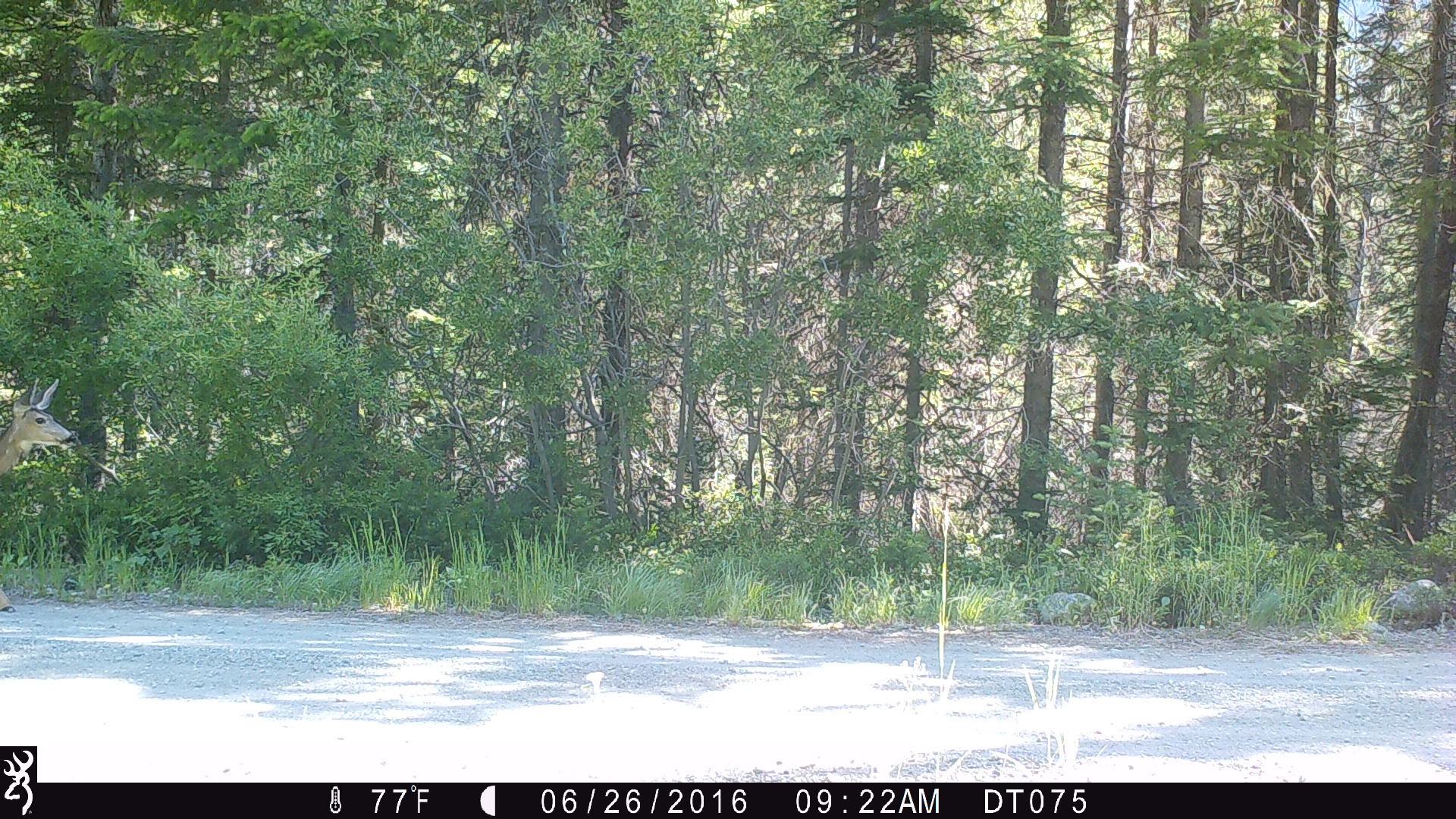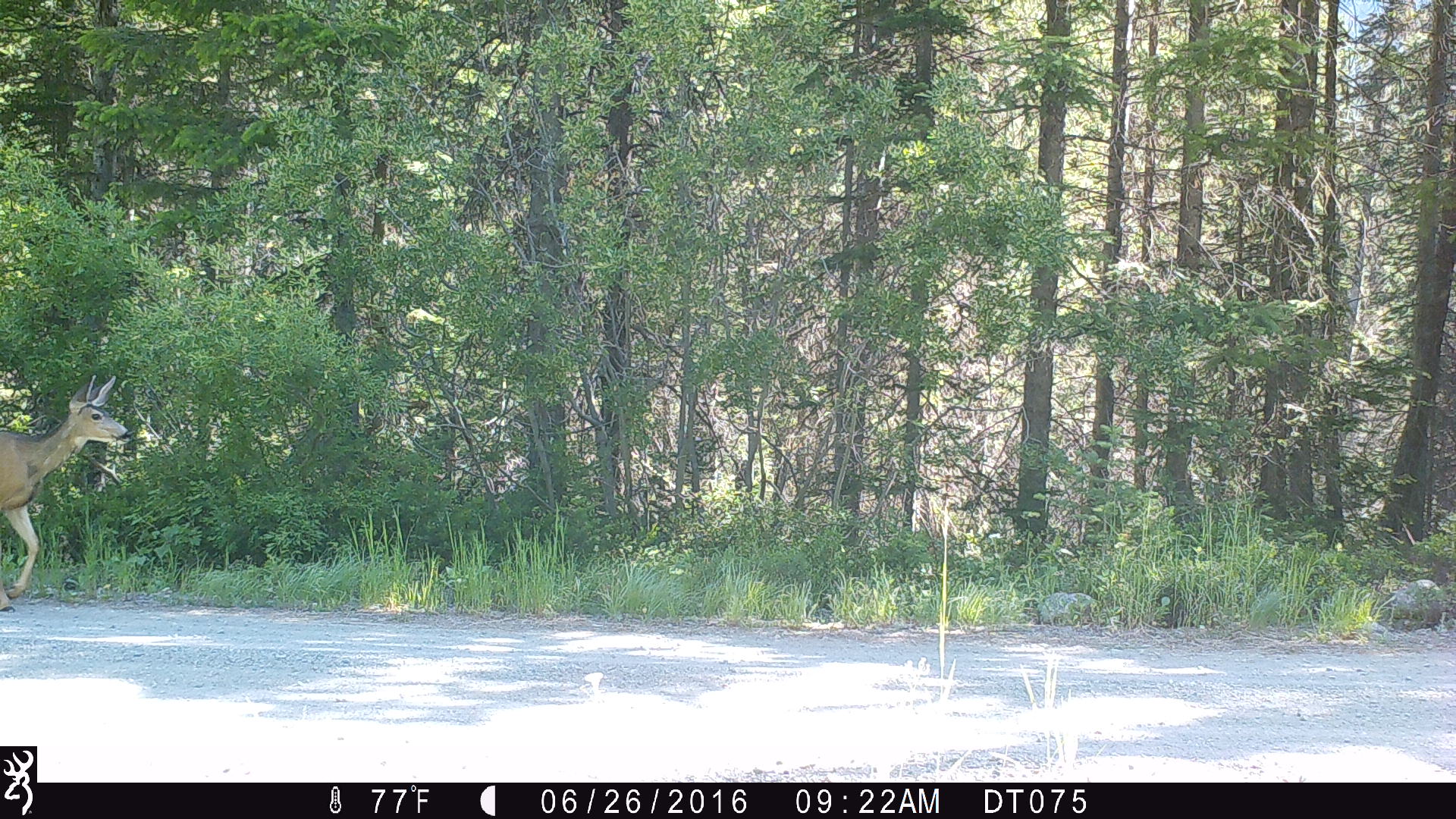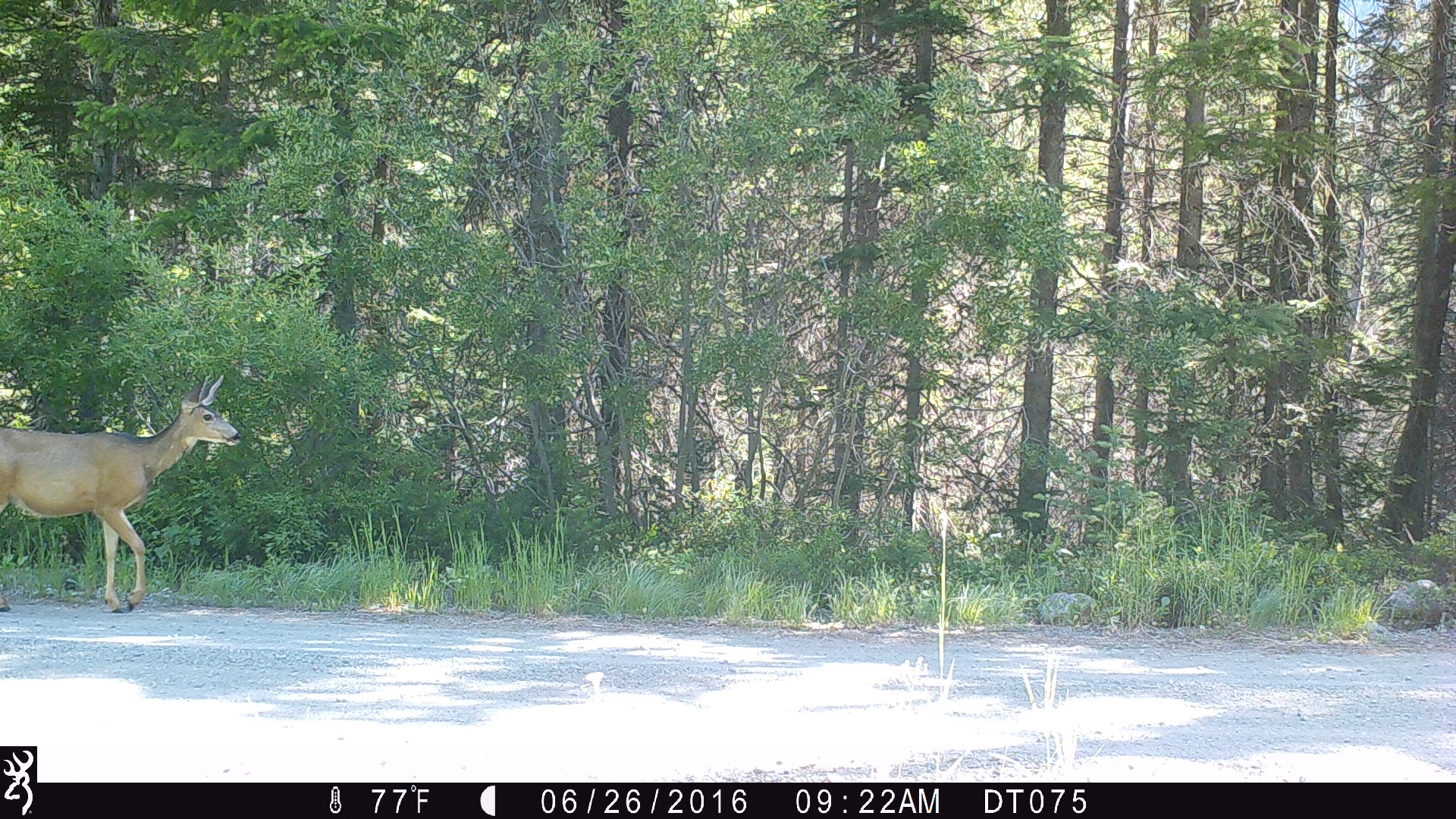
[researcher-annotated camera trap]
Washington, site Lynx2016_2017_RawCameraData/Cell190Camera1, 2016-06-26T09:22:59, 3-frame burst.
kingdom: Animalia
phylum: Chordata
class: Mammalia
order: Artiodactyla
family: Cervidae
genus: Odocoileus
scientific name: Odocoileus hemionus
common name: mule deer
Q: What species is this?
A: Odocoileus hemionus (mule deer).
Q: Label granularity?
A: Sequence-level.